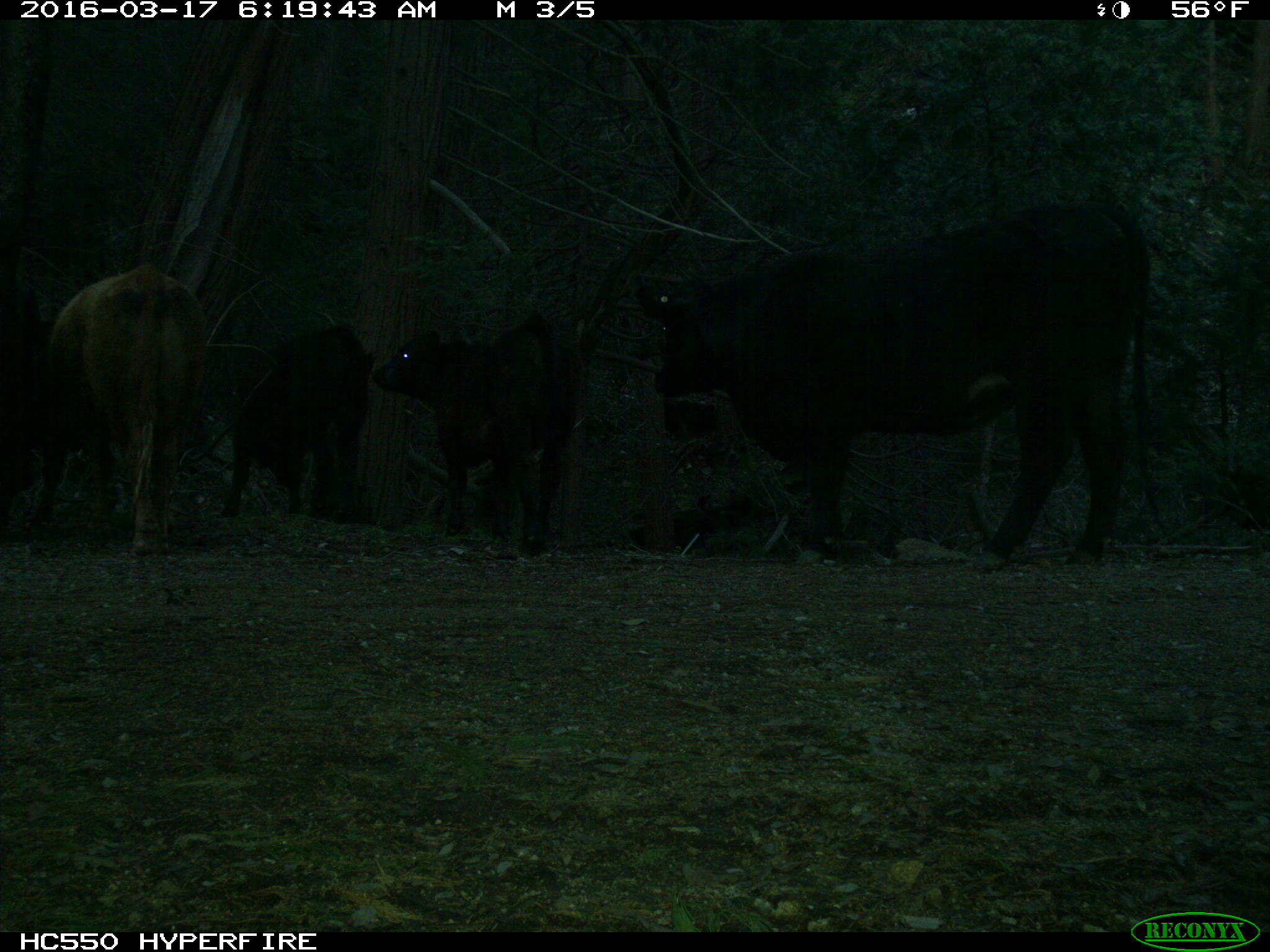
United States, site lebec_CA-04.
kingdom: Animalia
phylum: Chordata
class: Mammalia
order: Artiodactyla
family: Bovidae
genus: Bos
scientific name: Bos taurus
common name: domestic cow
Bos taurus (domestic cow).